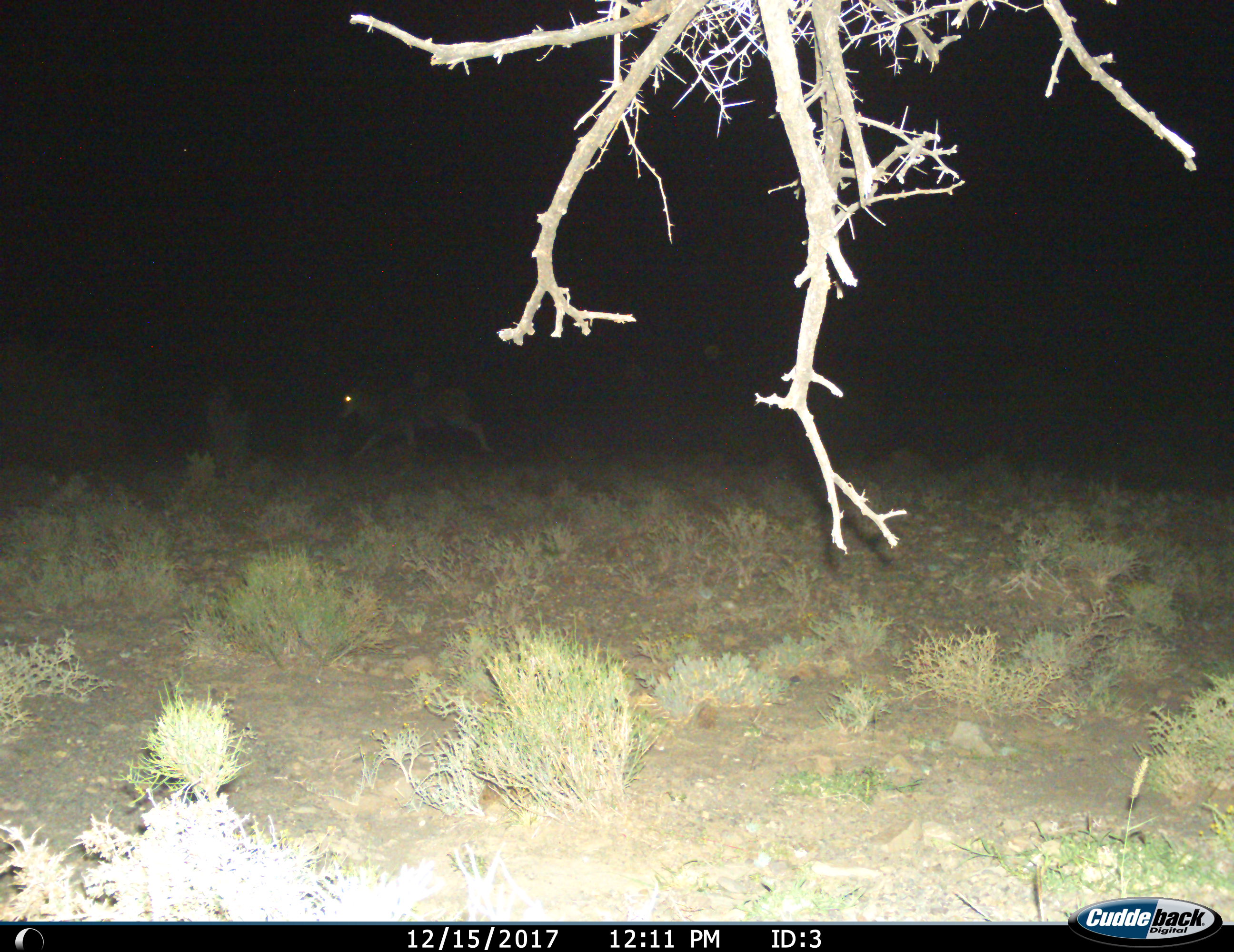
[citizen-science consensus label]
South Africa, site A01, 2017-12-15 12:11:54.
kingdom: Animalia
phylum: Chordata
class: Mammalia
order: Artiodactyla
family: Bovidae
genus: Tragelaphus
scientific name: Tragelaphus oryx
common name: eland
Eland (Tragelaphus oryx), count 1. Behavior (volunteer vote fractions): standing 20%, resting 0%, moving 100%, interacting 0%. Young present (vote fraction): 0%. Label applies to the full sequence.